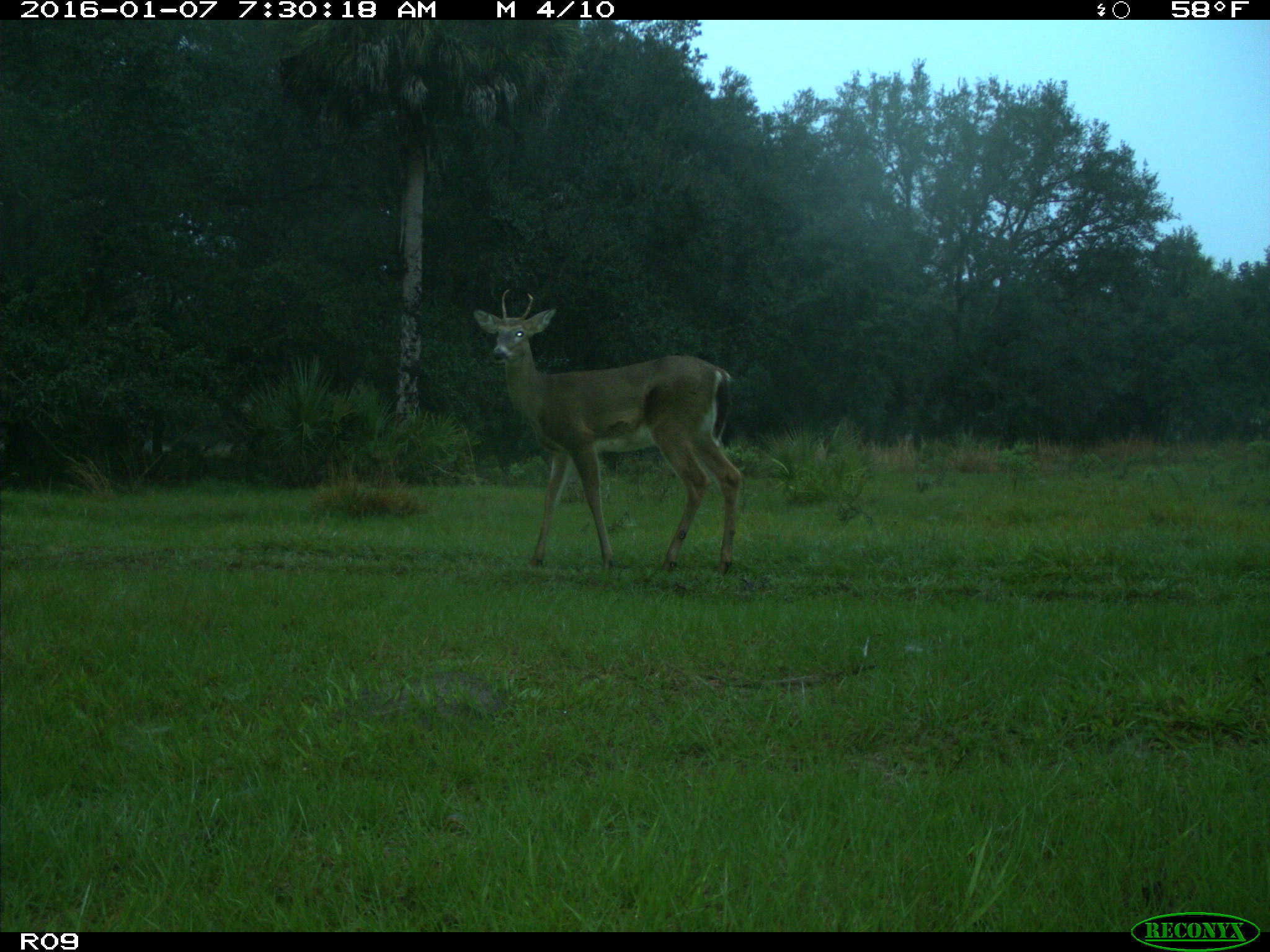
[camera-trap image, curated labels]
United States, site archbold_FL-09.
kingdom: Animalia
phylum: Chordata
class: Mammalia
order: Artiodactyla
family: Cervidae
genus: Odocoileus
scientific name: Odocoileus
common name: deer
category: unidentified deer